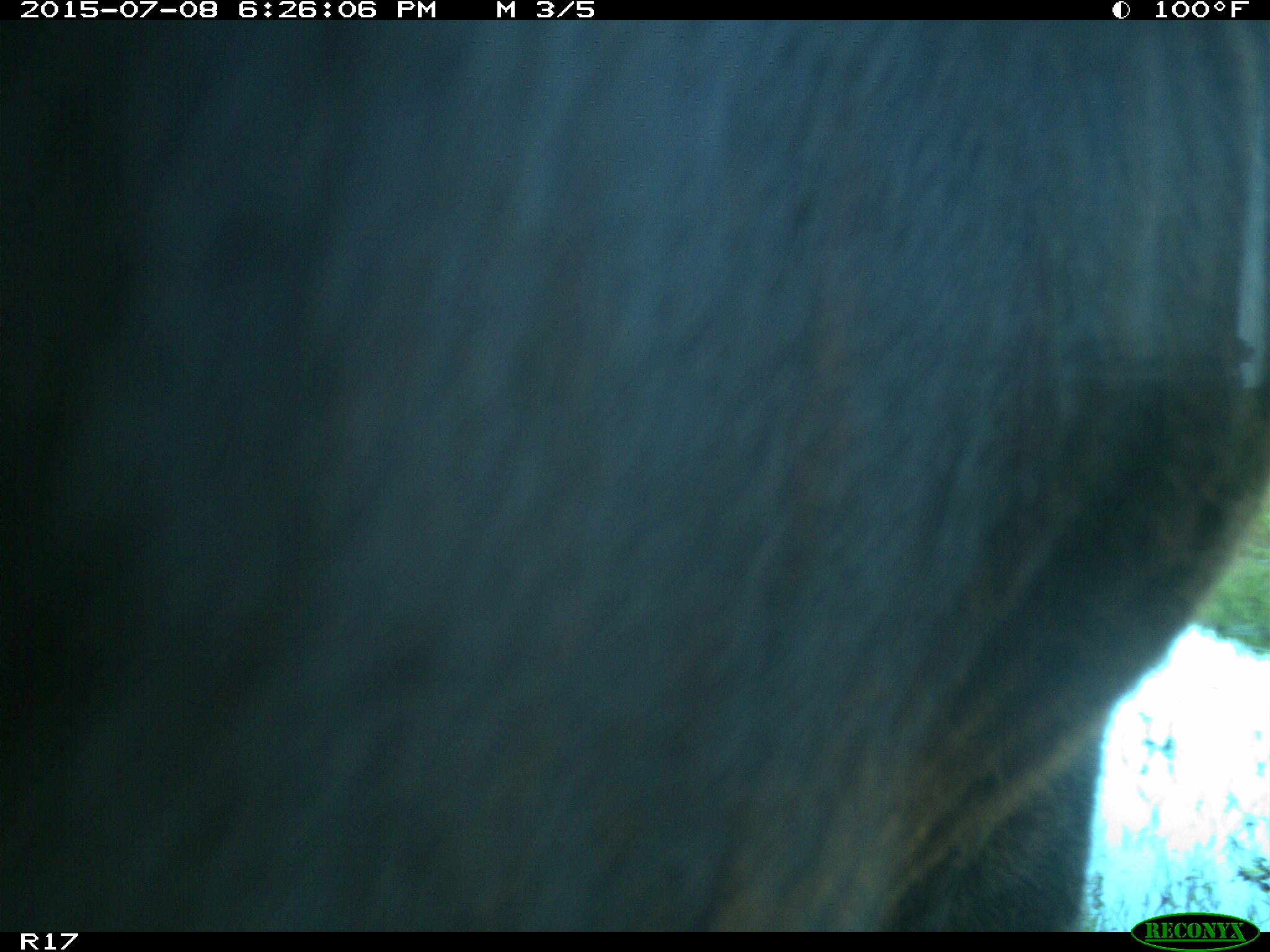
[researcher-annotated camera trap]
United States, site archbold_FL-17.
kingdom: Animalia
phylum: Chordata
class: Mammalia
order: Artiodactyla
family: Bovidae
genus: Bos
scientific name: Bos taurus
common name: domestic cow